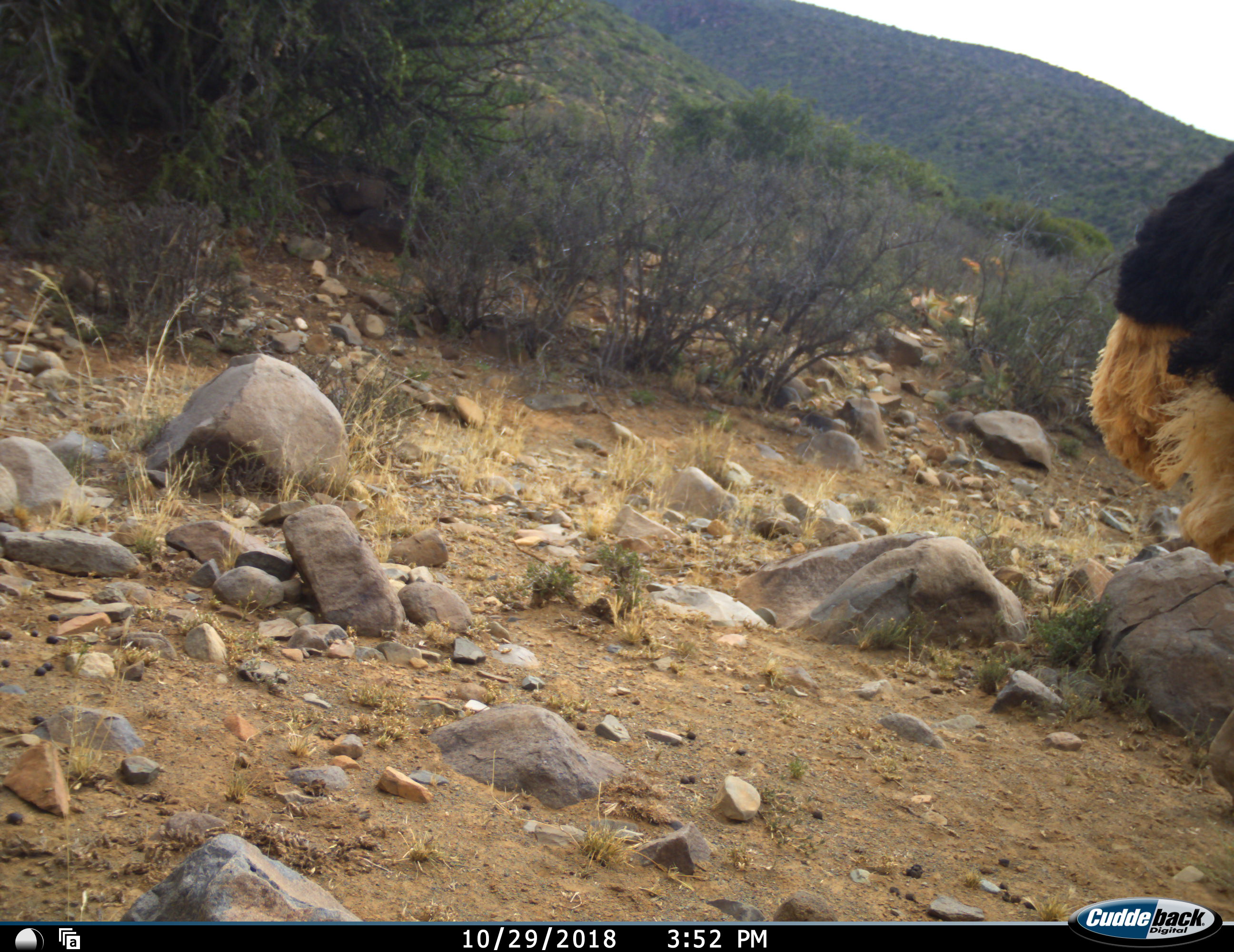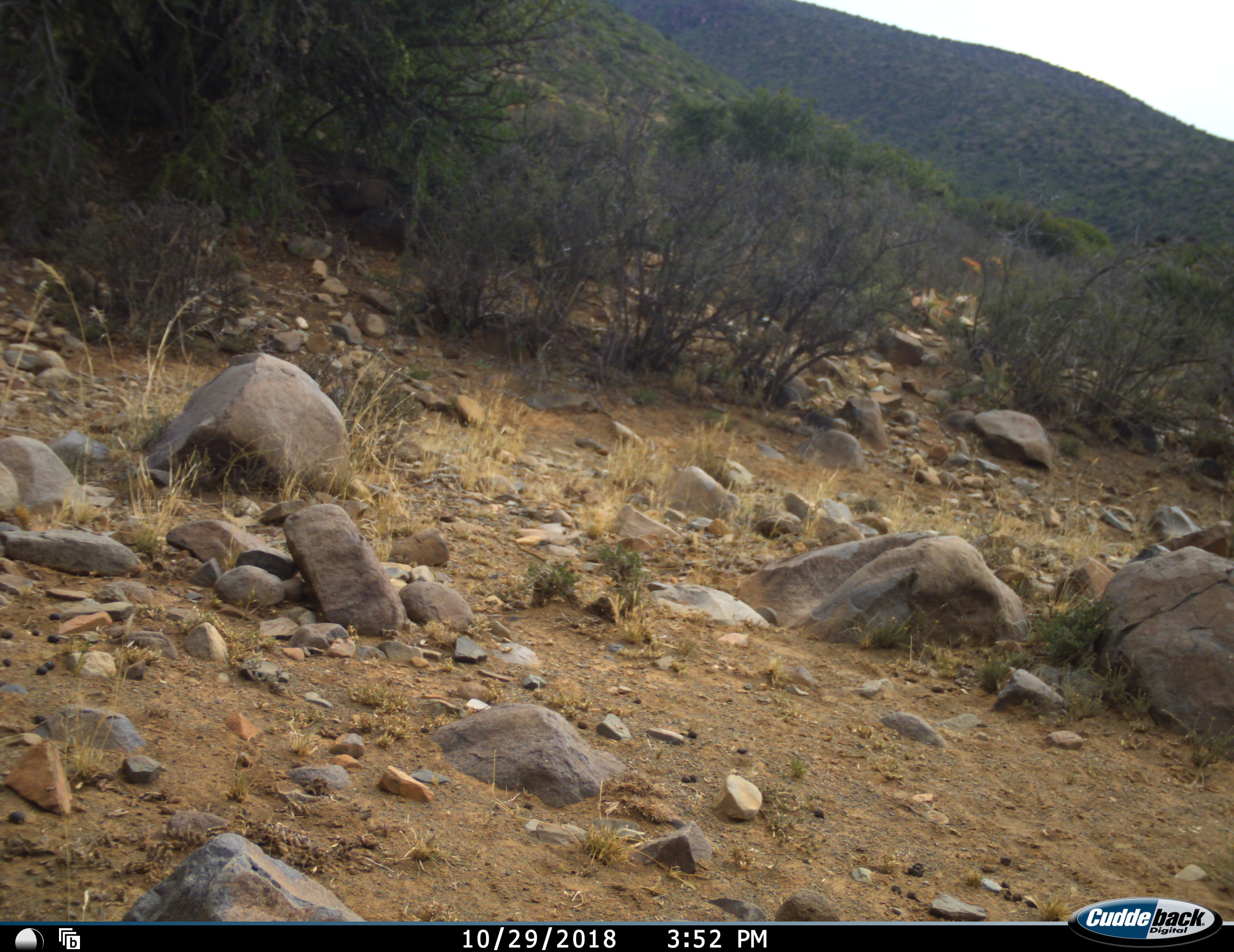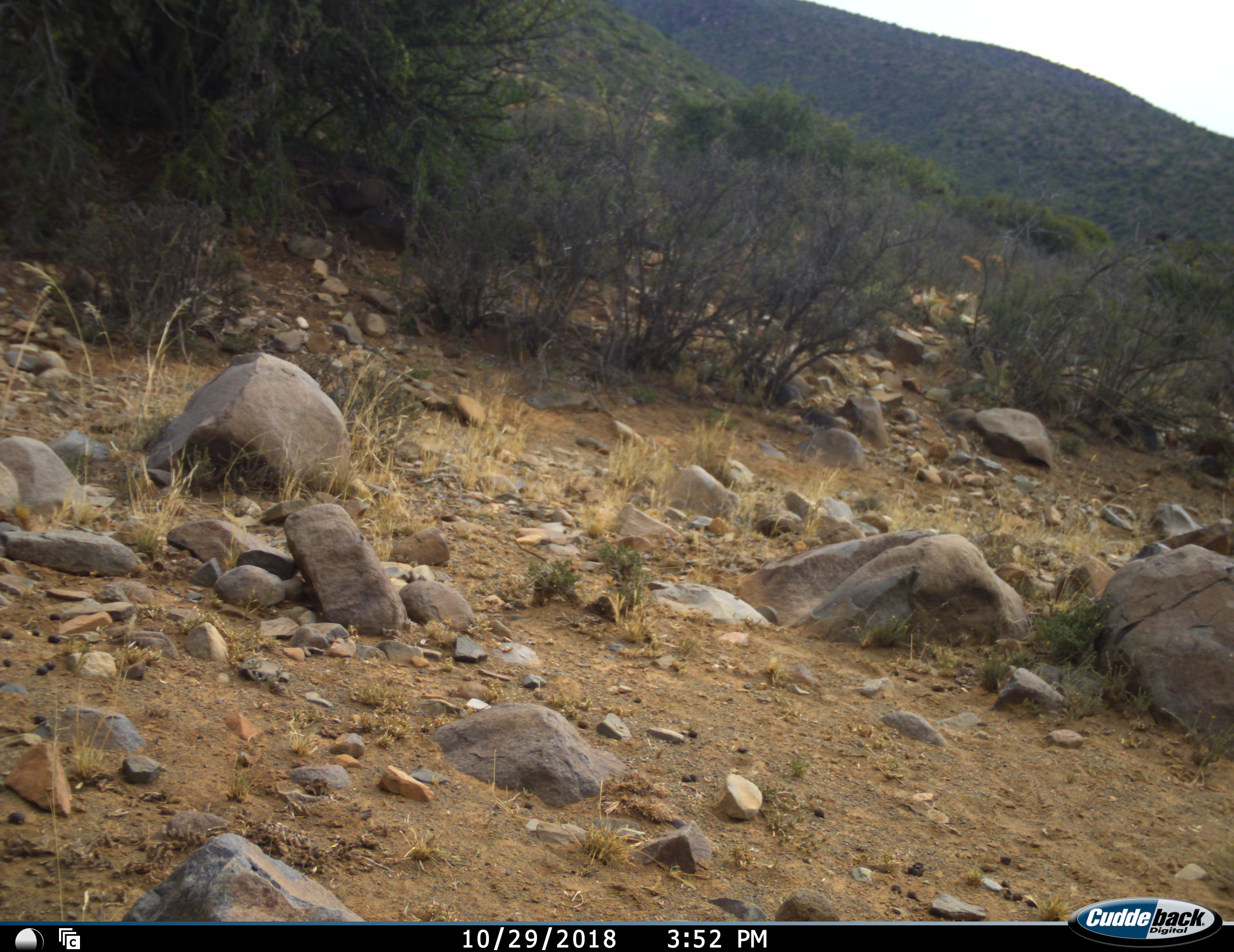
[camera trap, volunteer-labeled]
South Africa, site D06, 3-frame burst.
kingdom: Animalia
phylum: Chordata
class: Aves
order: Struthioniformes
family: Struthionidae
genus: Struthio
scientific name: Struthio camelus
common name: ostrich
Ostrich (Struthio camelus), count 1. Behavior (volunteer vote fractions): standing 0%, resting 0%, moving 100%, interacting 0%. Young present (vote fraction): 0%. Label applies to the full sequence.